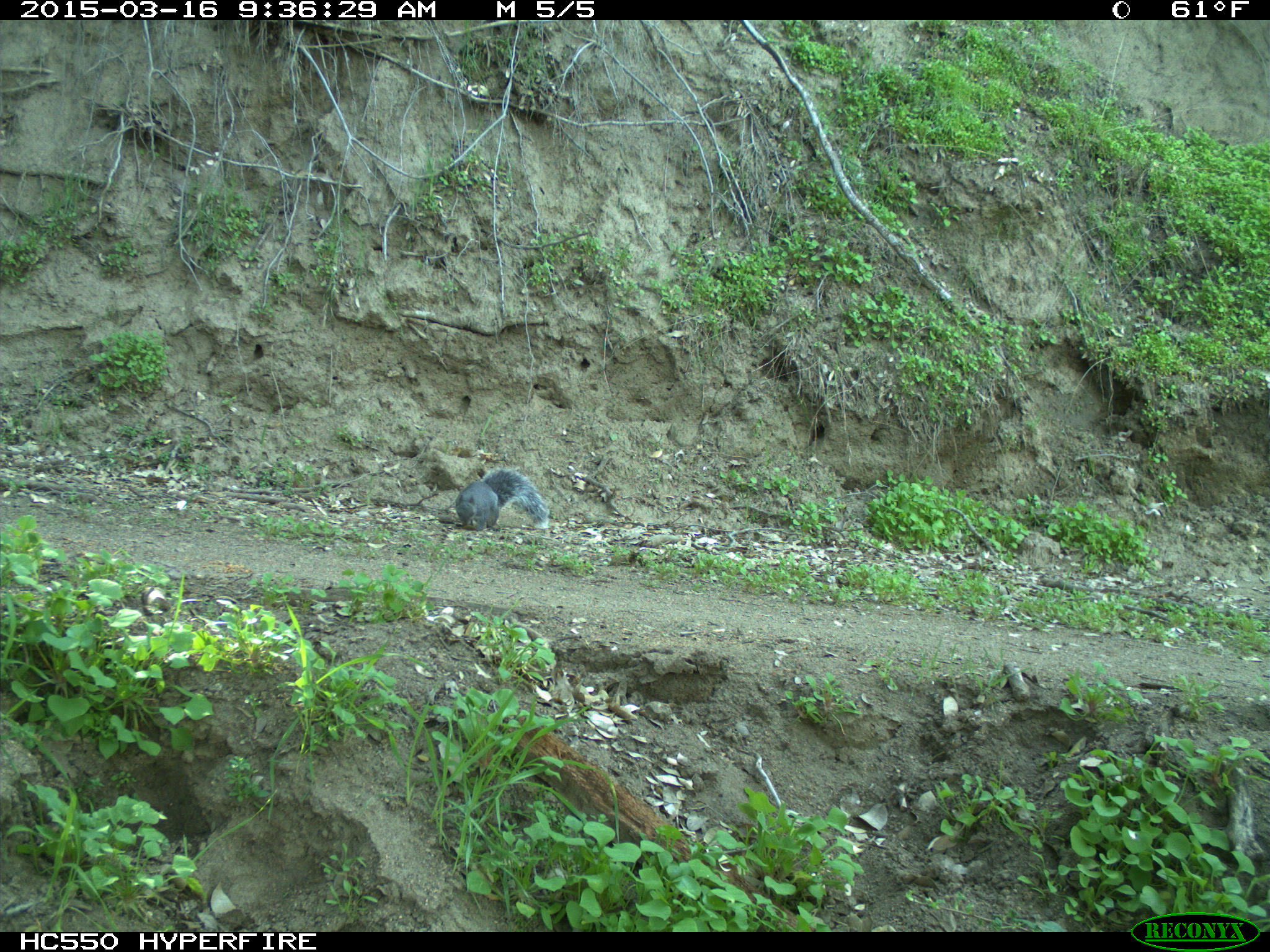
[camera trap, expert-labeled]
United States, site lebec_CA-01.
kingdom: Animalia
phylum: Chordata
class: Mammalia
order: Rodentia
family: Sciuridae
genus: Sciurus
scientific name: Sciurus carolinensis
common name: eastern gray squirrel